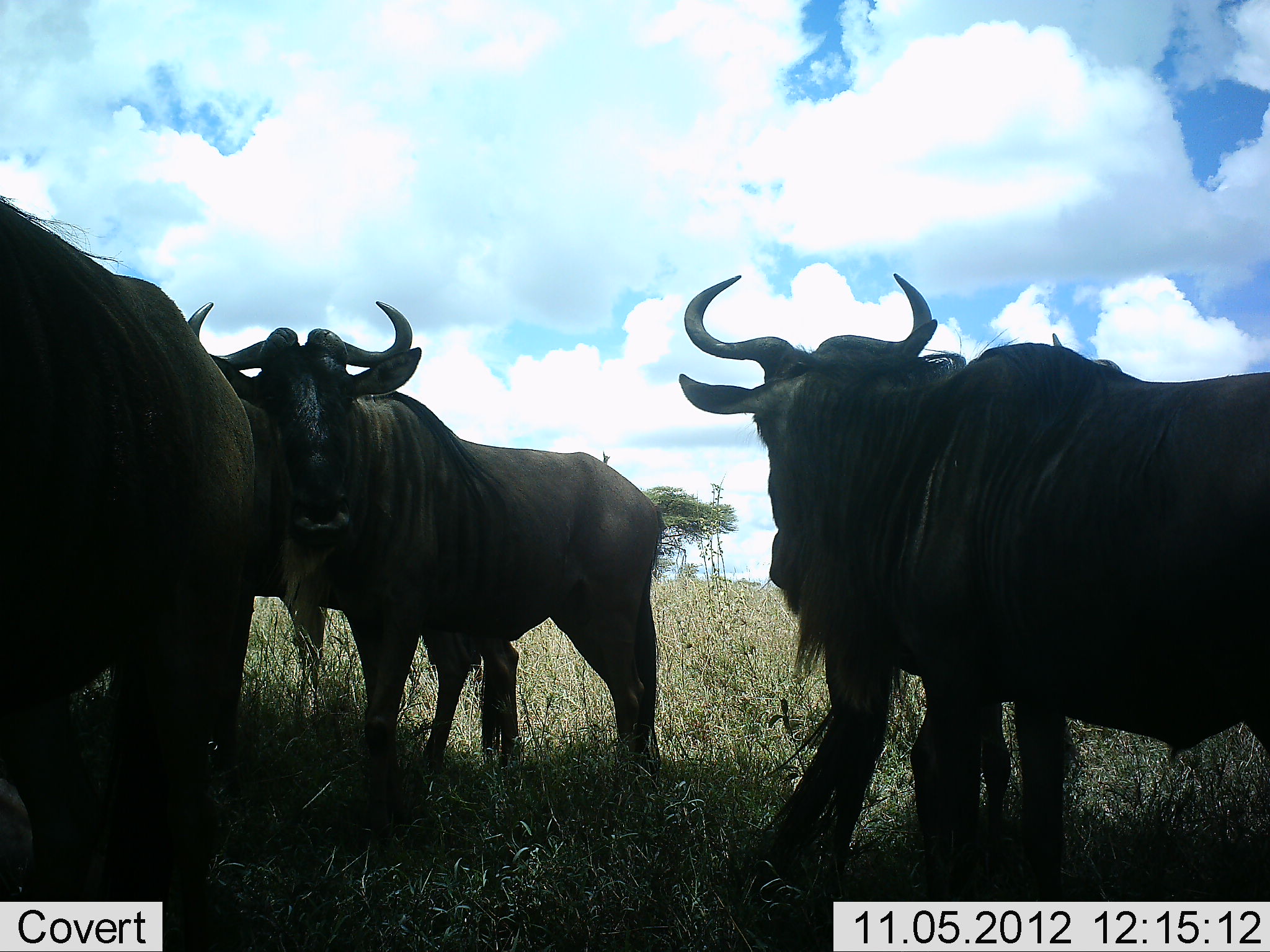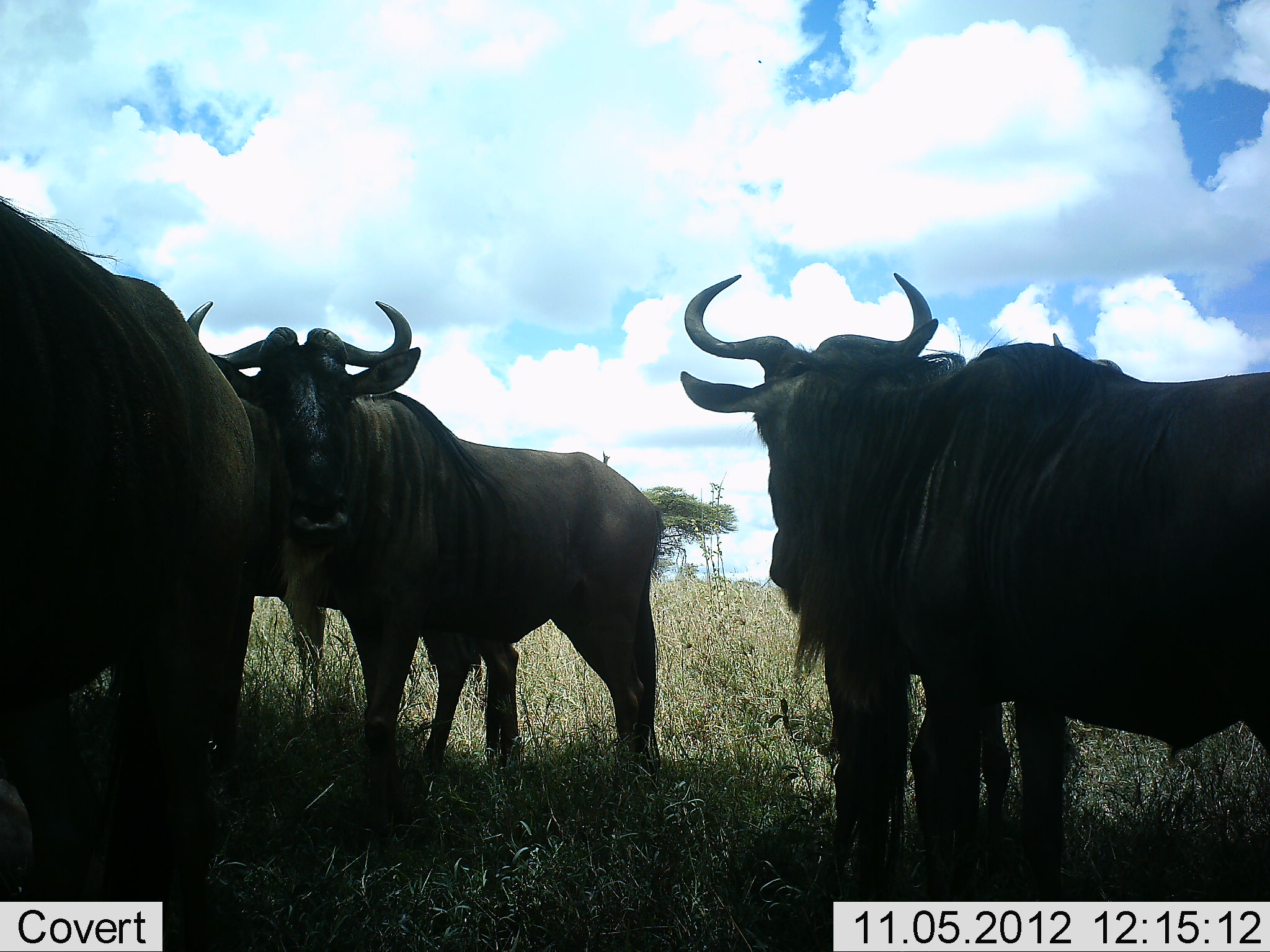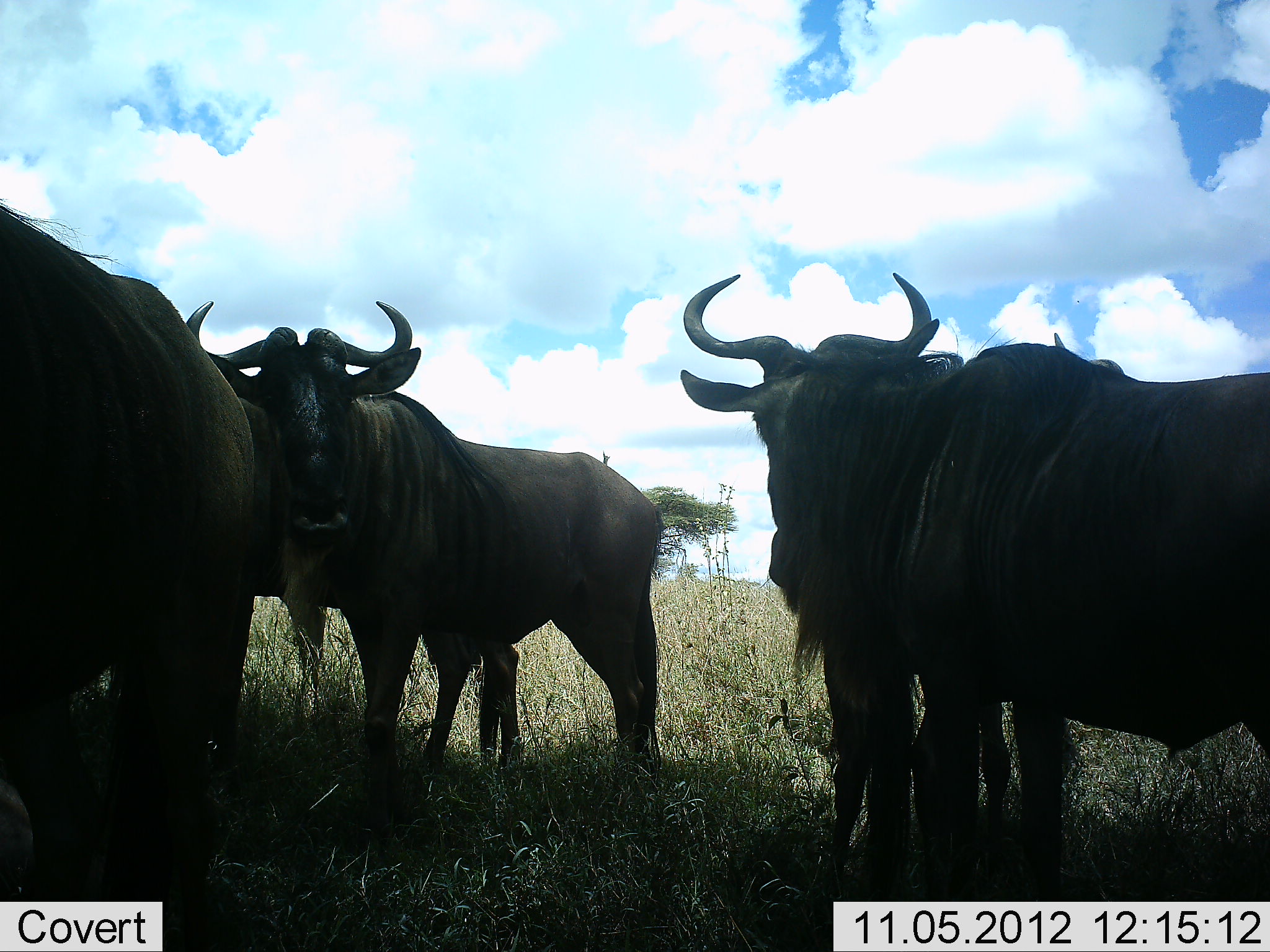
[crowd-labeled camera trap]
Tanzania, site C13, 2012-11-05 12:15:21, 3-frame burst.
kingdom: Animalia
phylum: Chordata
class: Mammalia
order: Artiodactyla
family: Bovidae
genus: Connochaetes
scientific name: Connochaetes taurinus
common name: blue wildebeest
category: wildebeest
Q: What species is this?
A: Wildebeest (blue wildebeest) (Connochaetes taurinus).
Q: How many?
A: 5.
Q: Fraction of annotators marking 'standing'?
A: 100%.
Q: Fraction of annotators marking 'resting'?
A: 0%.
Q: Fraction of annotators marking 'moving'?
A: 0%.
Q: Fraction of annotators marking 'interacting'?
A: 0%.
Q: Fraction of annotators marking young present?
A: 10%.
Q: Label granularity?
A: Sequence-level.